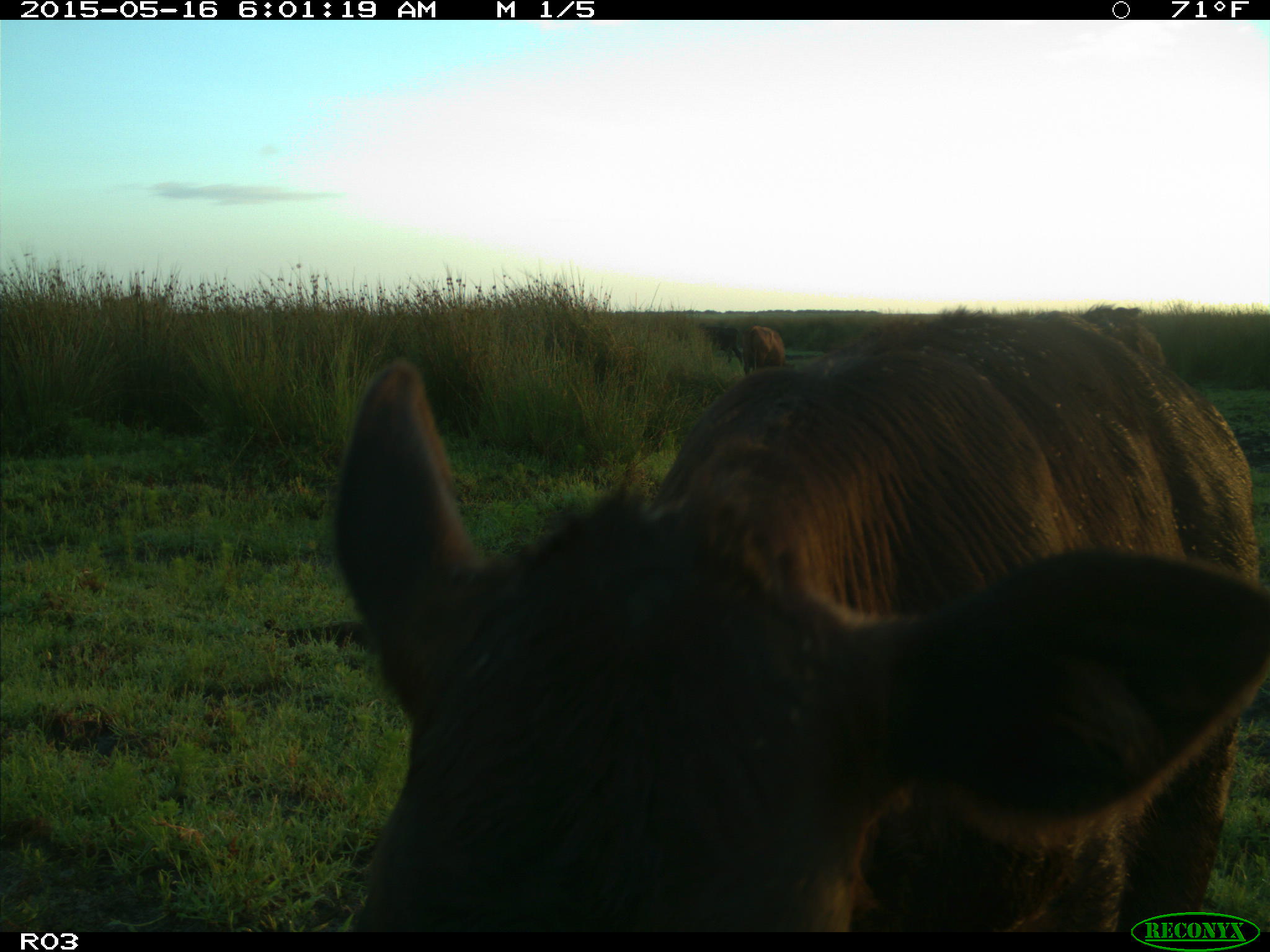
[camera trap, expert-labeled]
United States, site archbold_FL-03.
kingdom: Animalia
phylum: Chordata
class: Mammalia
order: Artiodactyla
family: Bovidae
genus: Bos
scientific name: Bos taurus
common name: domestic cow